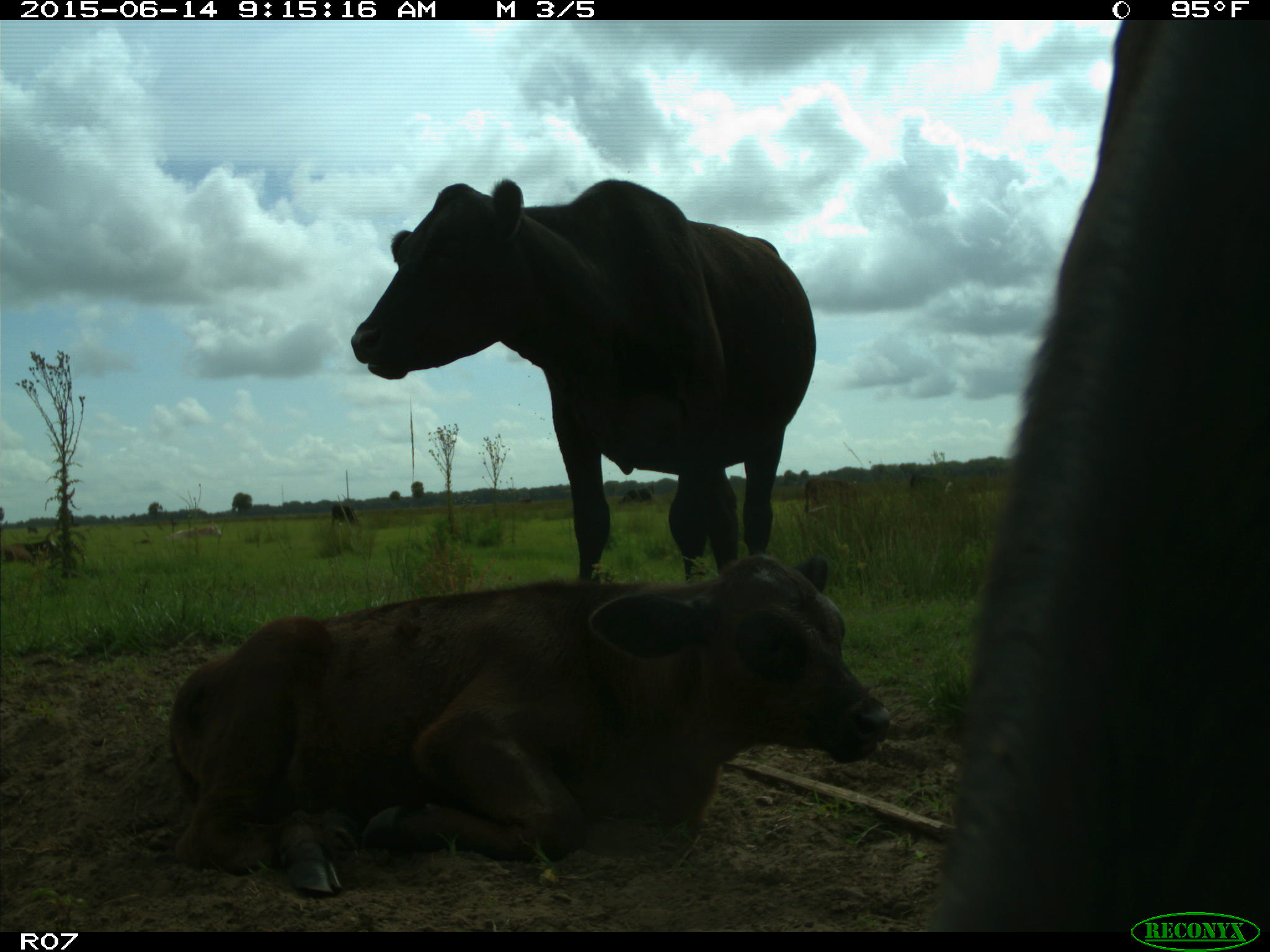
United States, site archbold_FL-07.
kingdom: Animalia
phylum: Chordata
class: Mammalia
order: Artiodactyla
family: Bovidae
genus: Bos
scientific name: Bos taurus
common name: domestic cow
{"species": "Bos taurus (domestic cow)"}